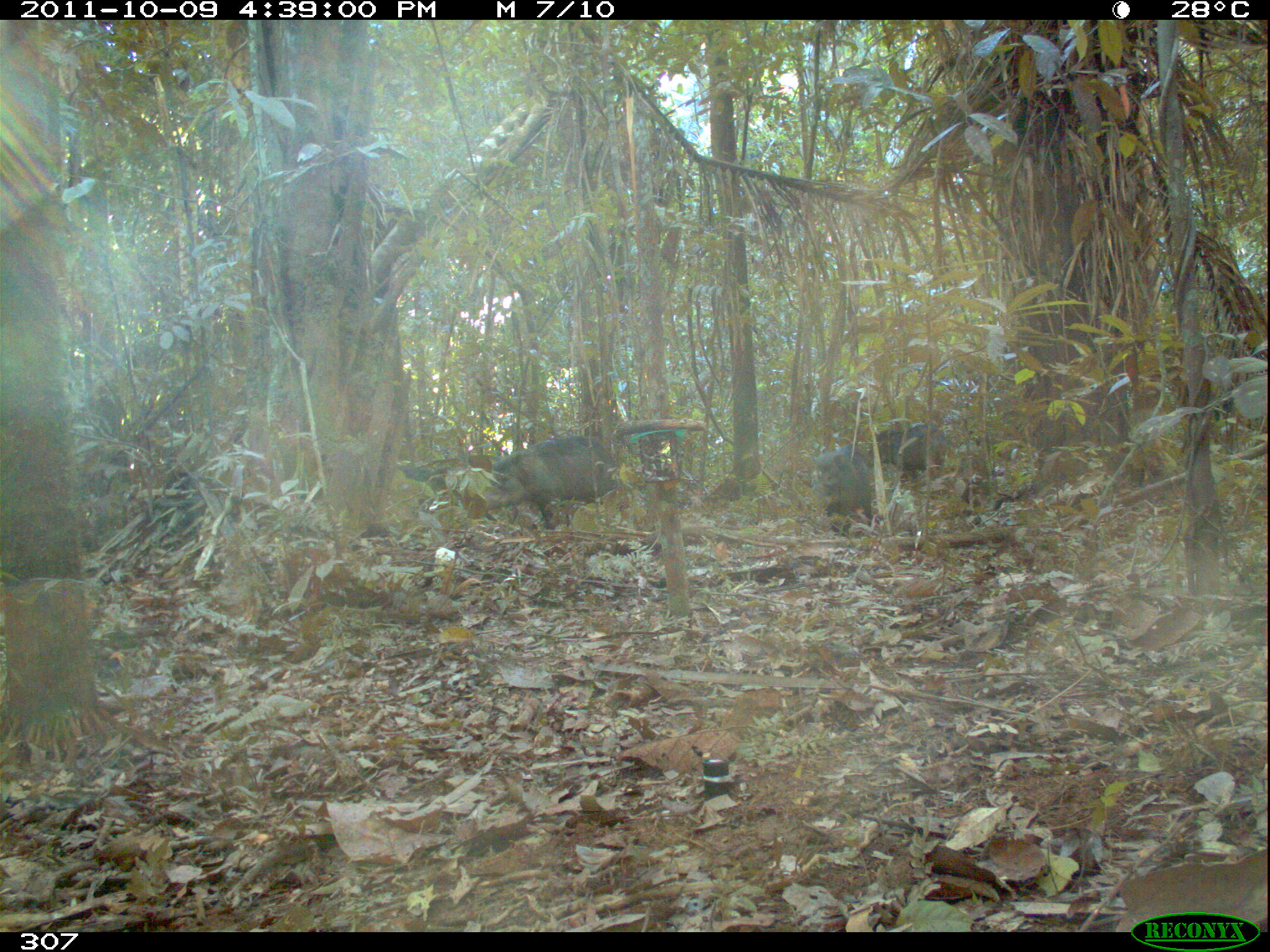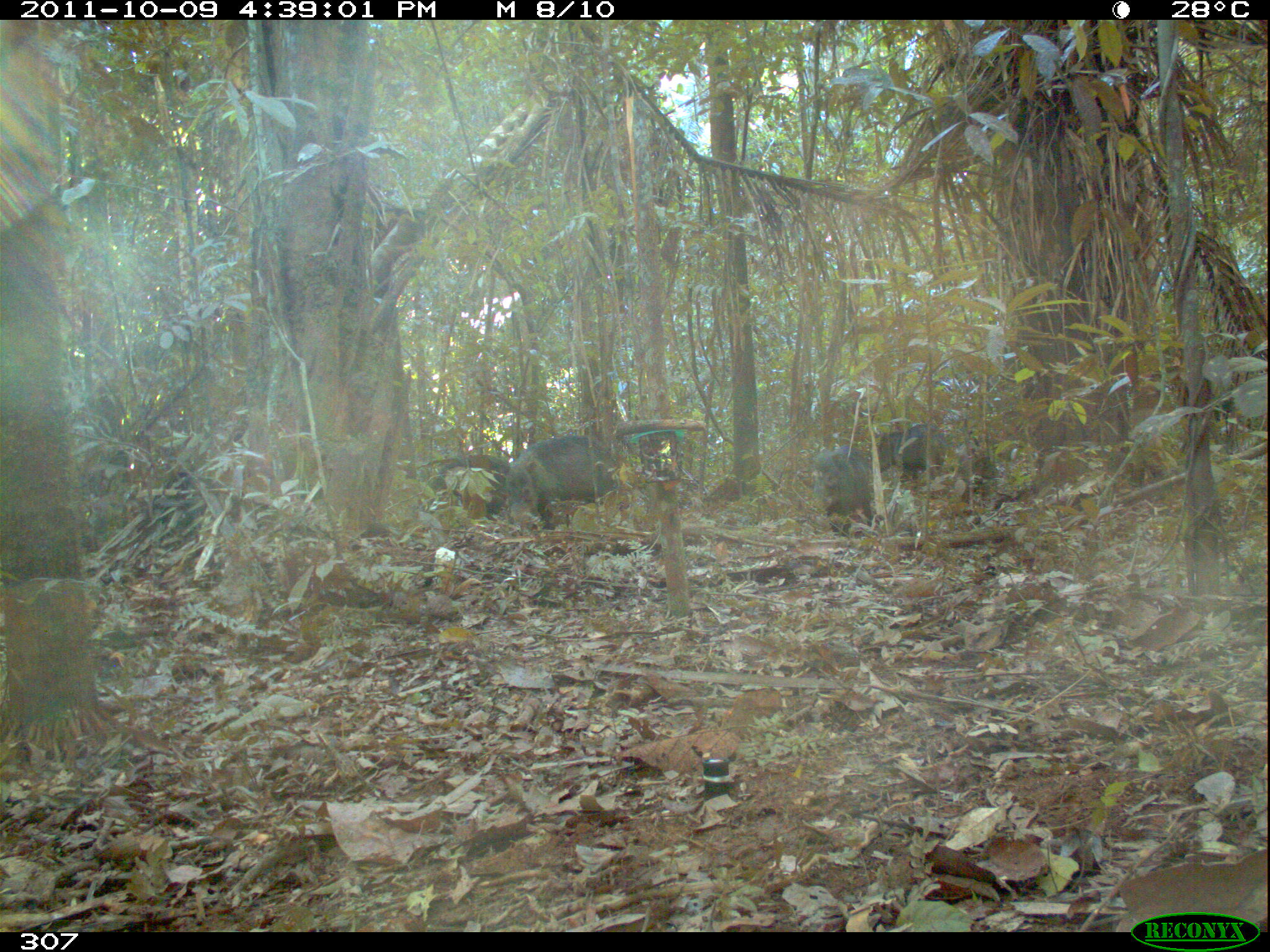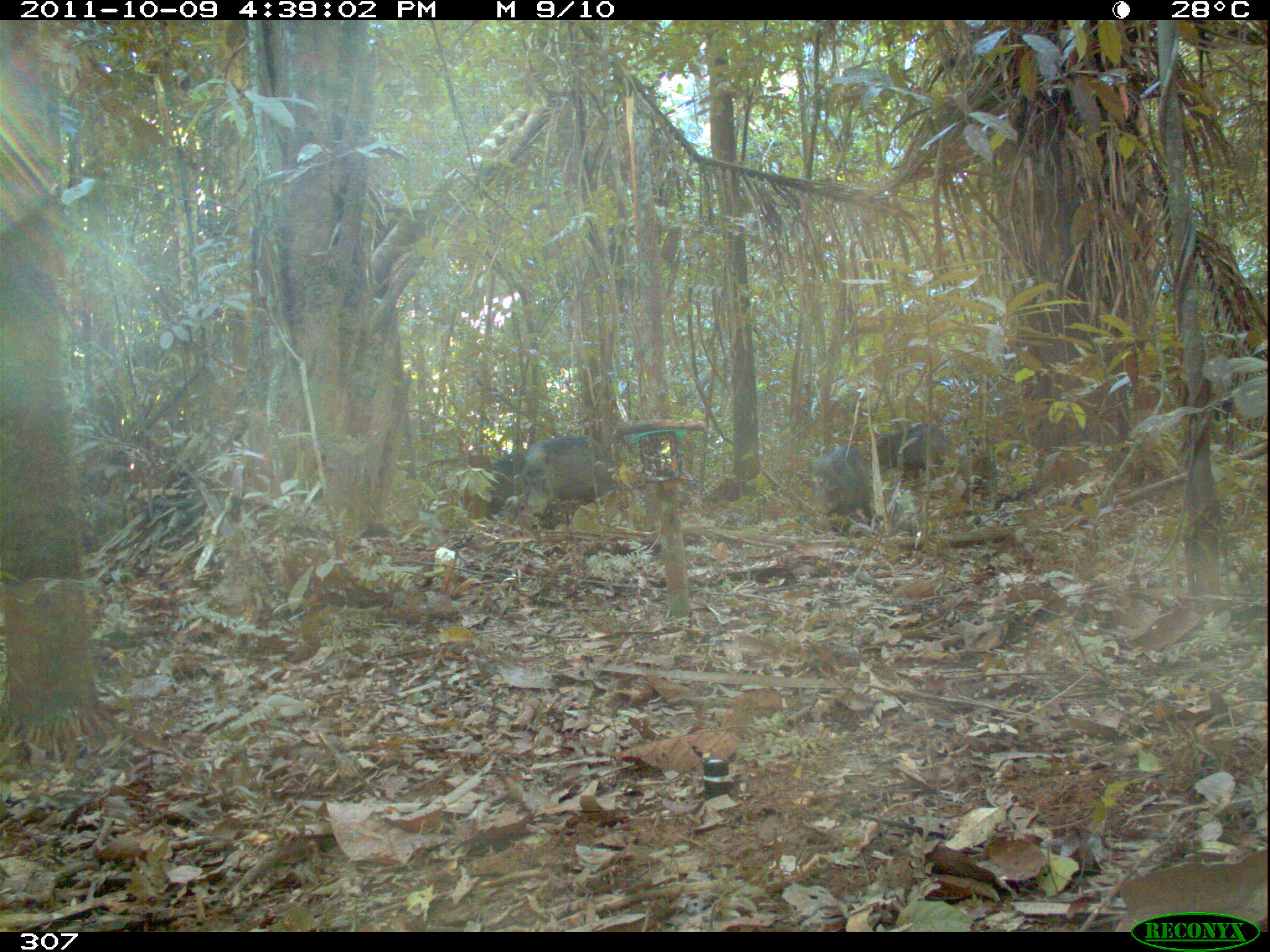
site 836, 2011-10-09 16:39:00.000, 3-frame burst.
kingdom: Animalia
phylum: Chordata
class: Mammalia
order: Artiodactyla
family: Tayassuidae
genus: Tayassu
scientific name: Tayassu pecari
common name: white-lipped peccary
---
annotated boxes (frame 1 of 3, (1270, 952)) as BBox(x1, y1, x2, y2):
tayassu pecari: BBox(485, 434, 618, 530); BBox(809, 444, 875, 535); BBox(865, 420, 948, 481); BBox(400, 465, 452, 492)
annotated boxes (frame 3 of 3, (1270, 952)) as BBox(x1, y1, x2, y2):
tayassu pecari: BBox(513, 434, 615, 526); BBox(809, 445, 876, 536); BBox(869, 423, 948, 479); BBox(483, 449, 526, 518)